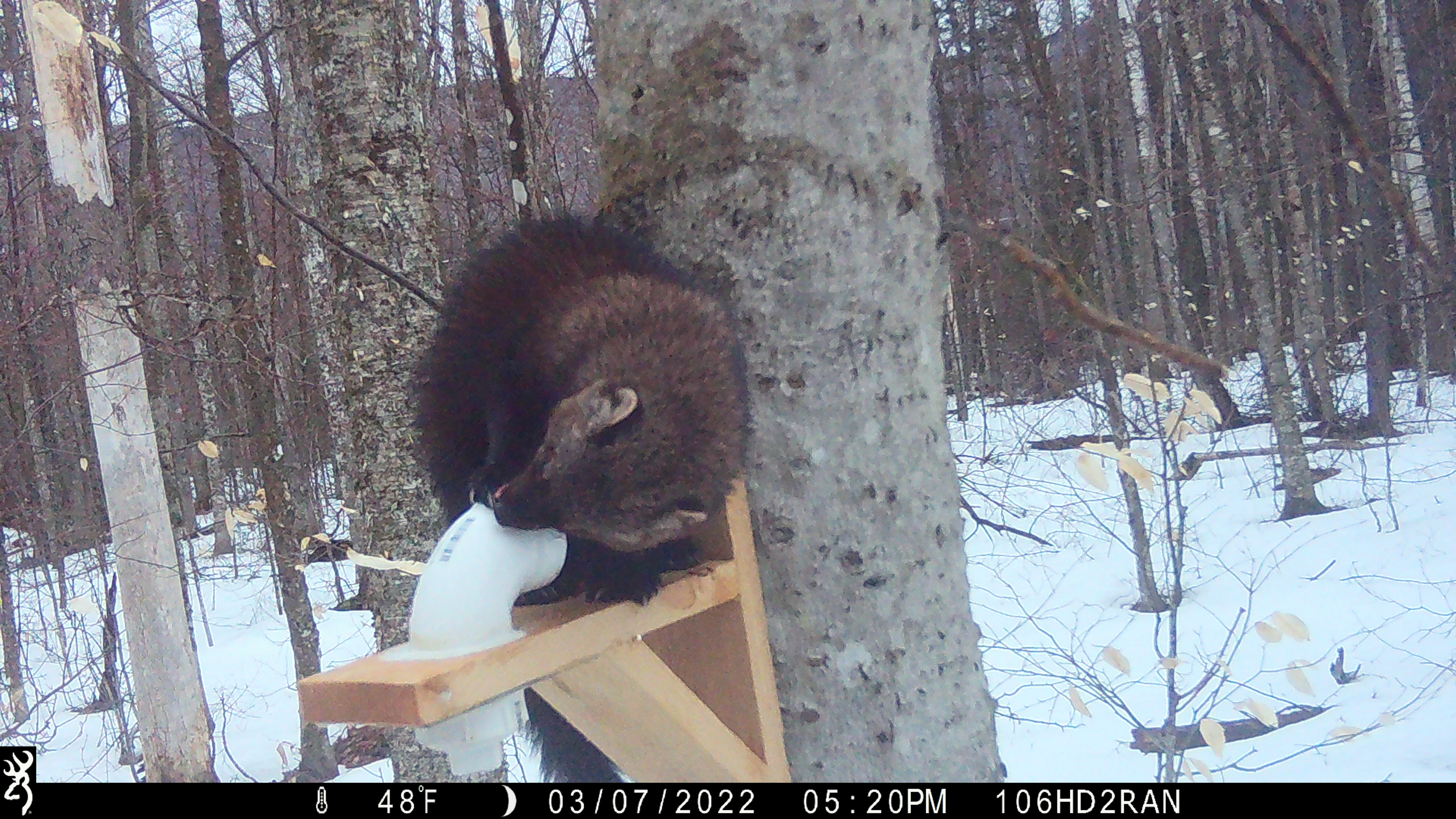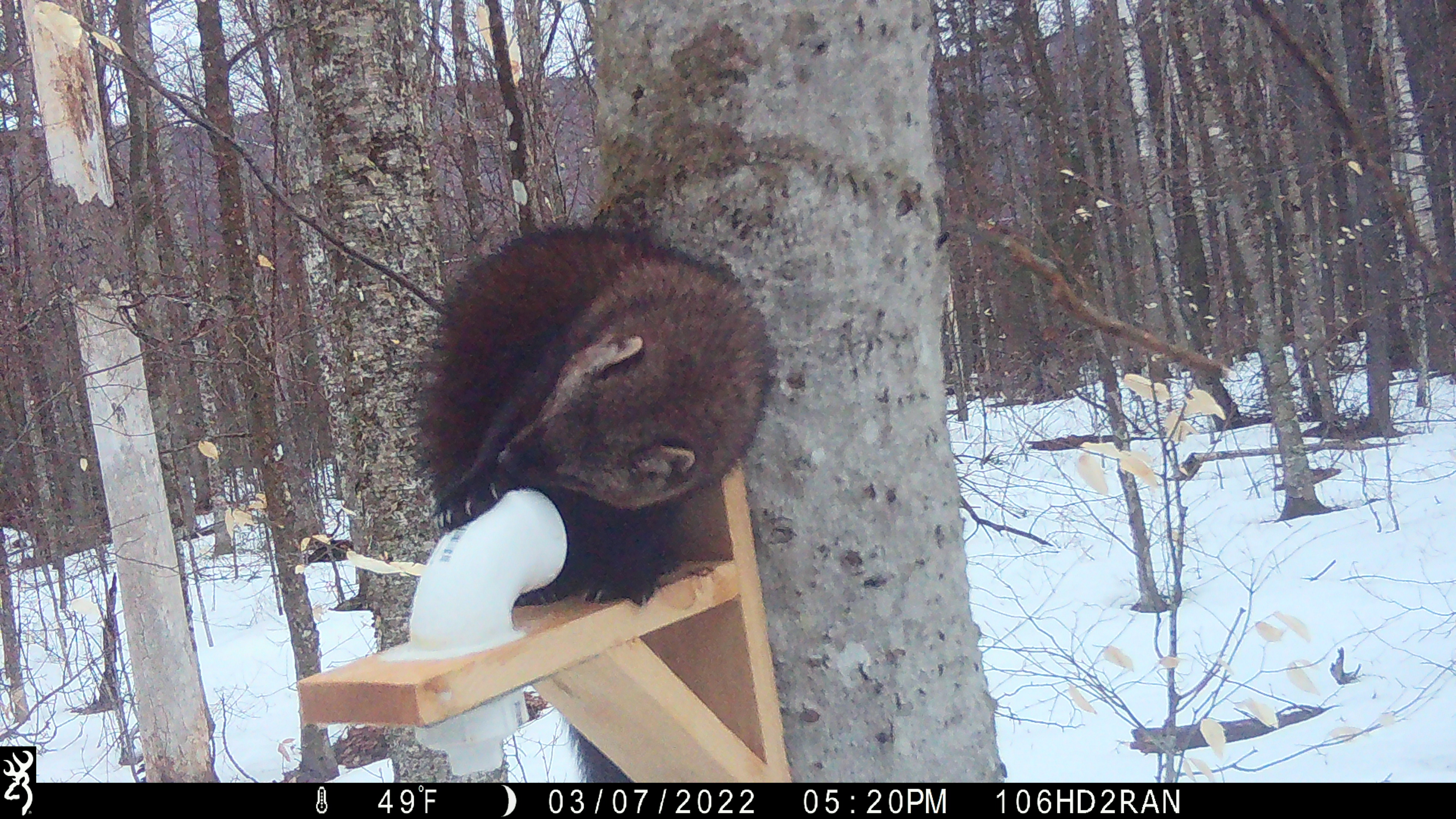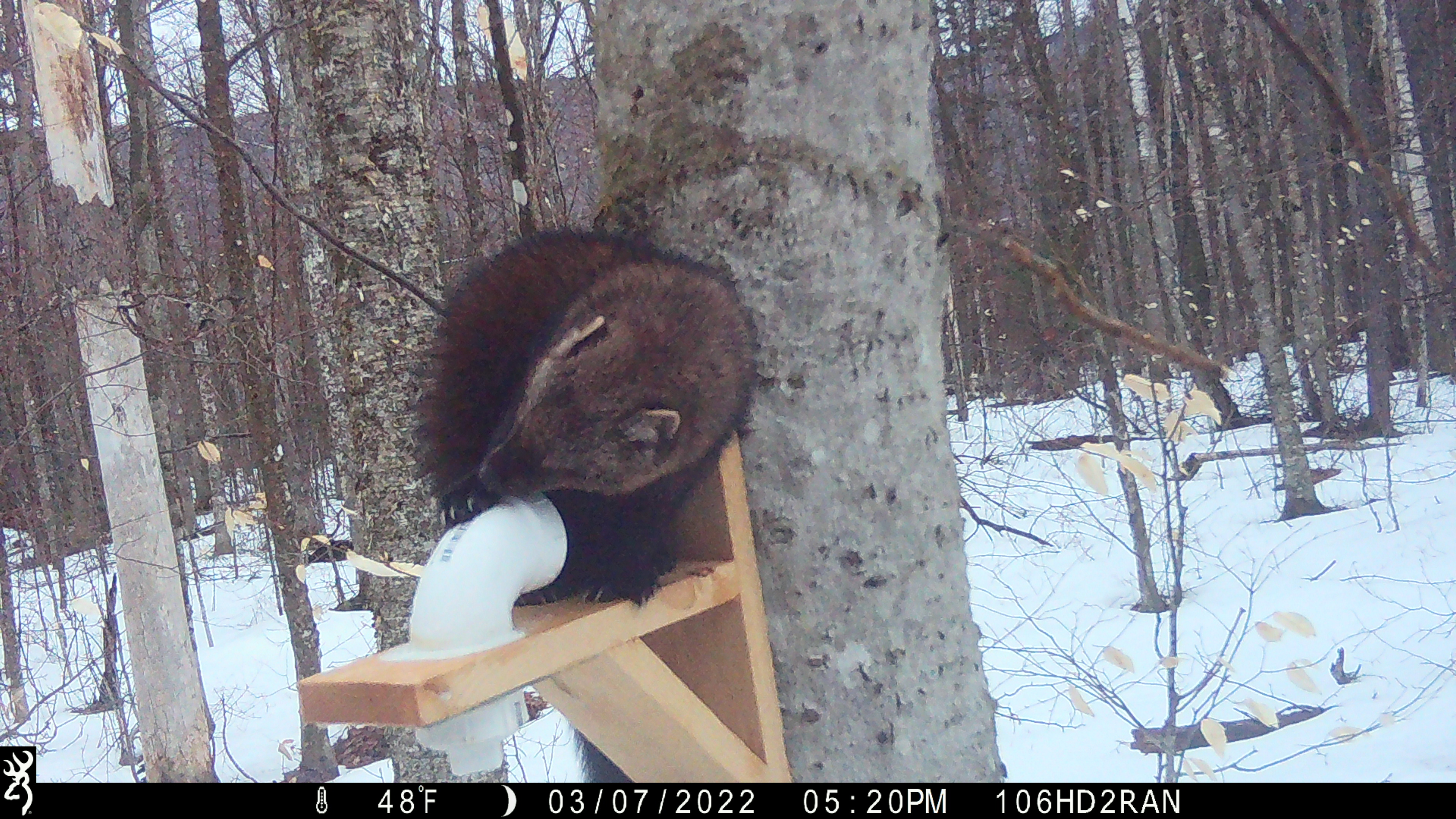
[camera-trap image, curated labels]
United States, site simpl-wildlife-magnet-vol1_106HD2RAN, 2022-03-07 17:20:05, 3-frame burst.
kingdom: Animalia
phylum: Chordata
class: Mammalia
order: Carnivora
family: Mustelidae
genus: Pekania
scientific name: Pekania pennanti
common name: fisher